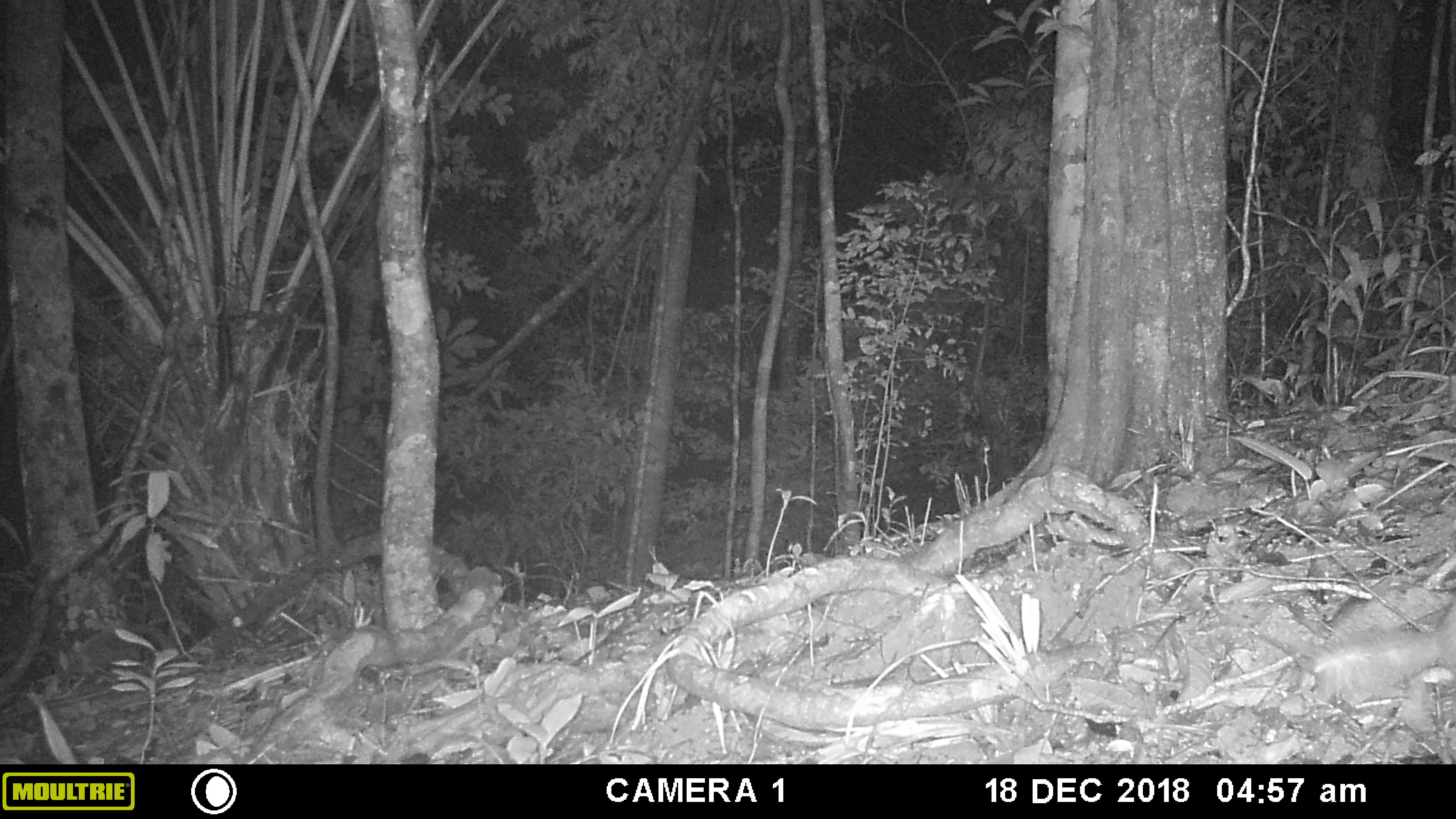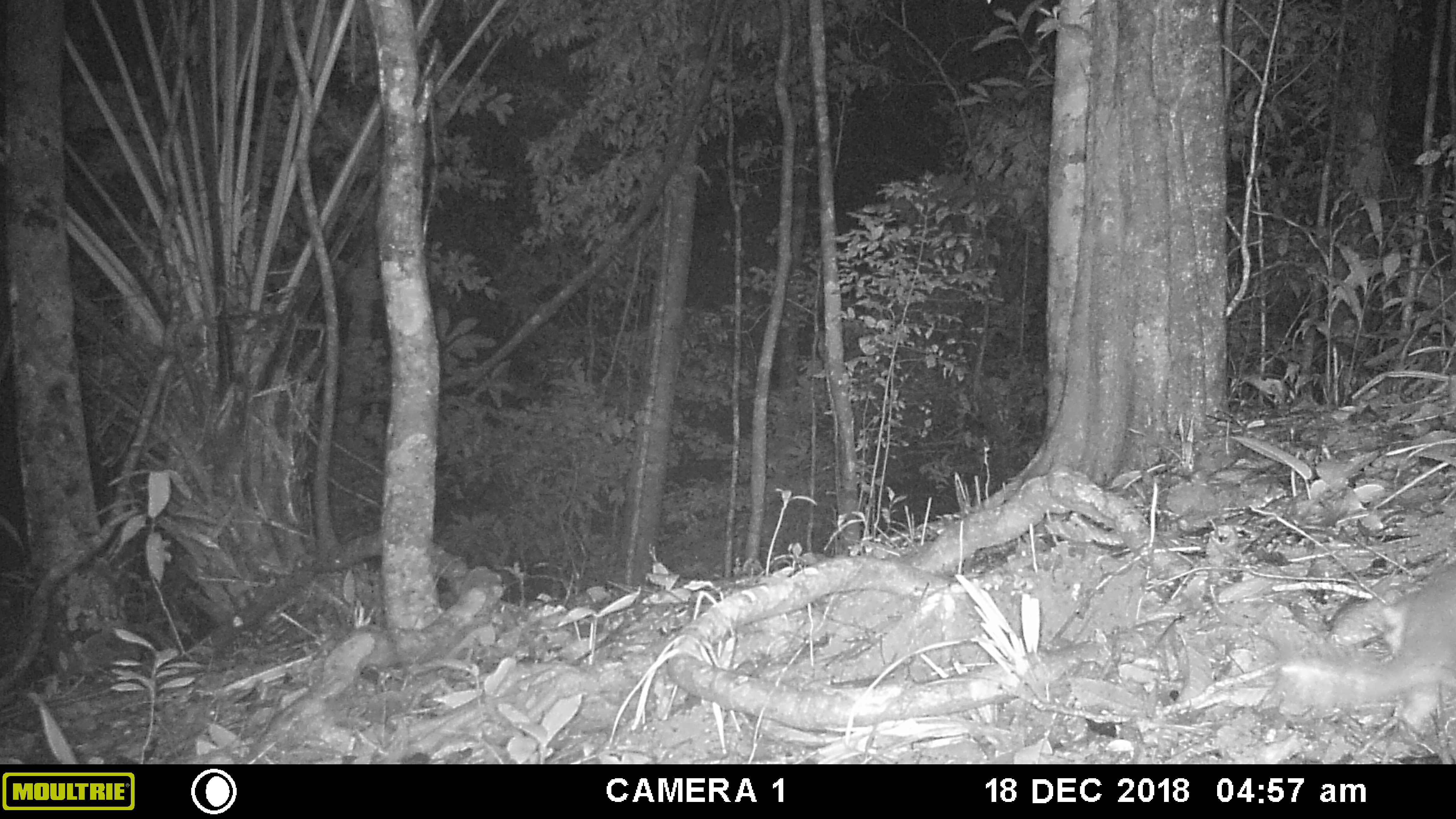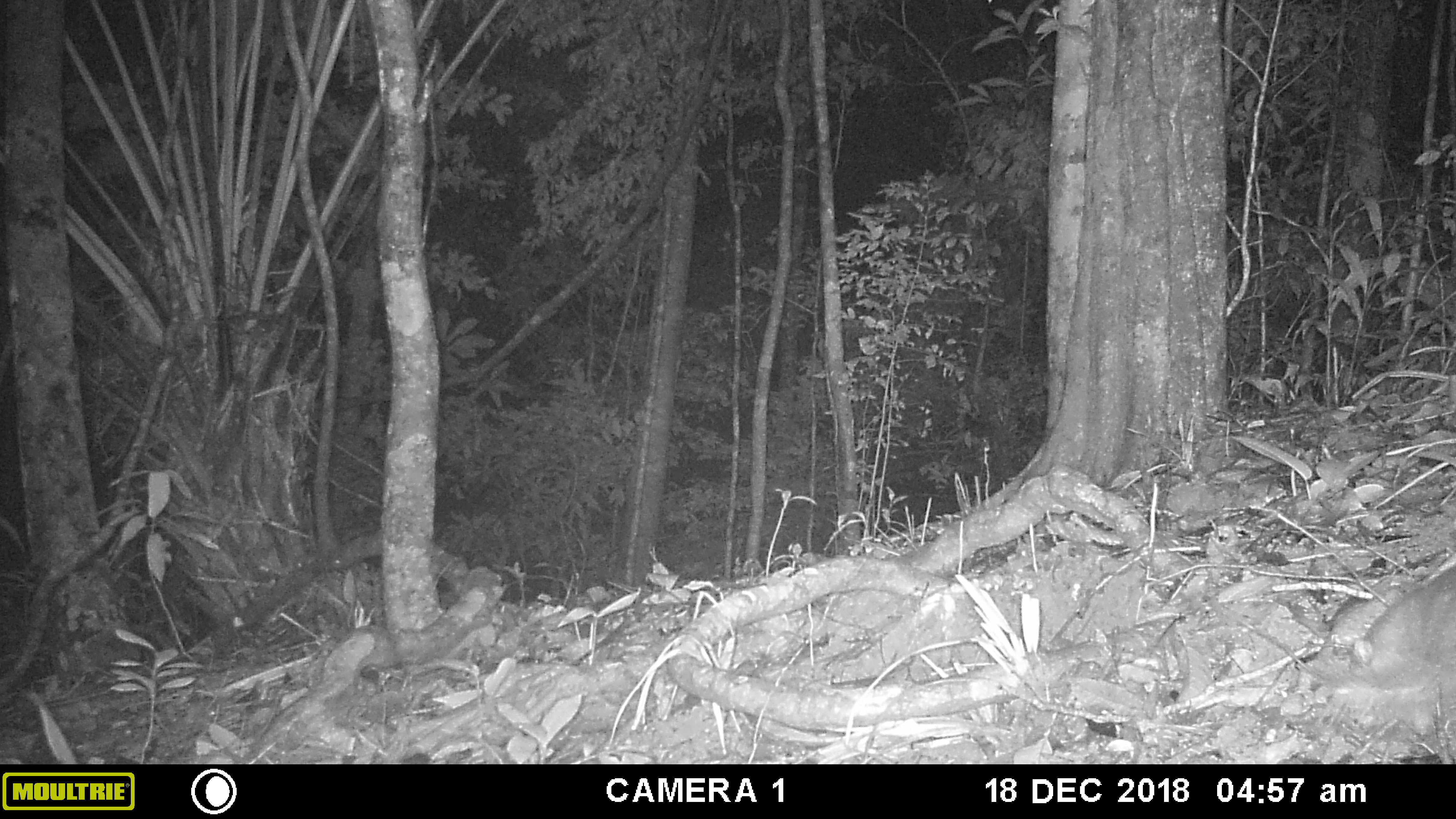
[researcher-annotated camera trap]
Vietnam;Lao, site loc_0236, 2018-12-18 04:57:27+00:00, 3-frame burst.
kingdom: Animalia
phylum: Chordata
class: Mammalia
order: Carnivora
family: Mustelidae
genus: Melogale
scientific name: Melogale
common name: ferret badger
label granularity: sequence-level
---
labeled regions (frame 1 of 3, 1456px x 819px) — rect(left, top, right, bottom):
ferret badger: rect(1310, 599, 1455, 696)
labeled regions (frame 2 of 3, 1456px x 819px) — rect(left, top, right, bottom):
ferret badger: rect(1266, 564, 1456, 715)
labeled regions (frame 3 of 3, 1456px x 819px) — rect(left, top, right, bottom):
ferret badger: rect(1325, 565, 1456, 719)